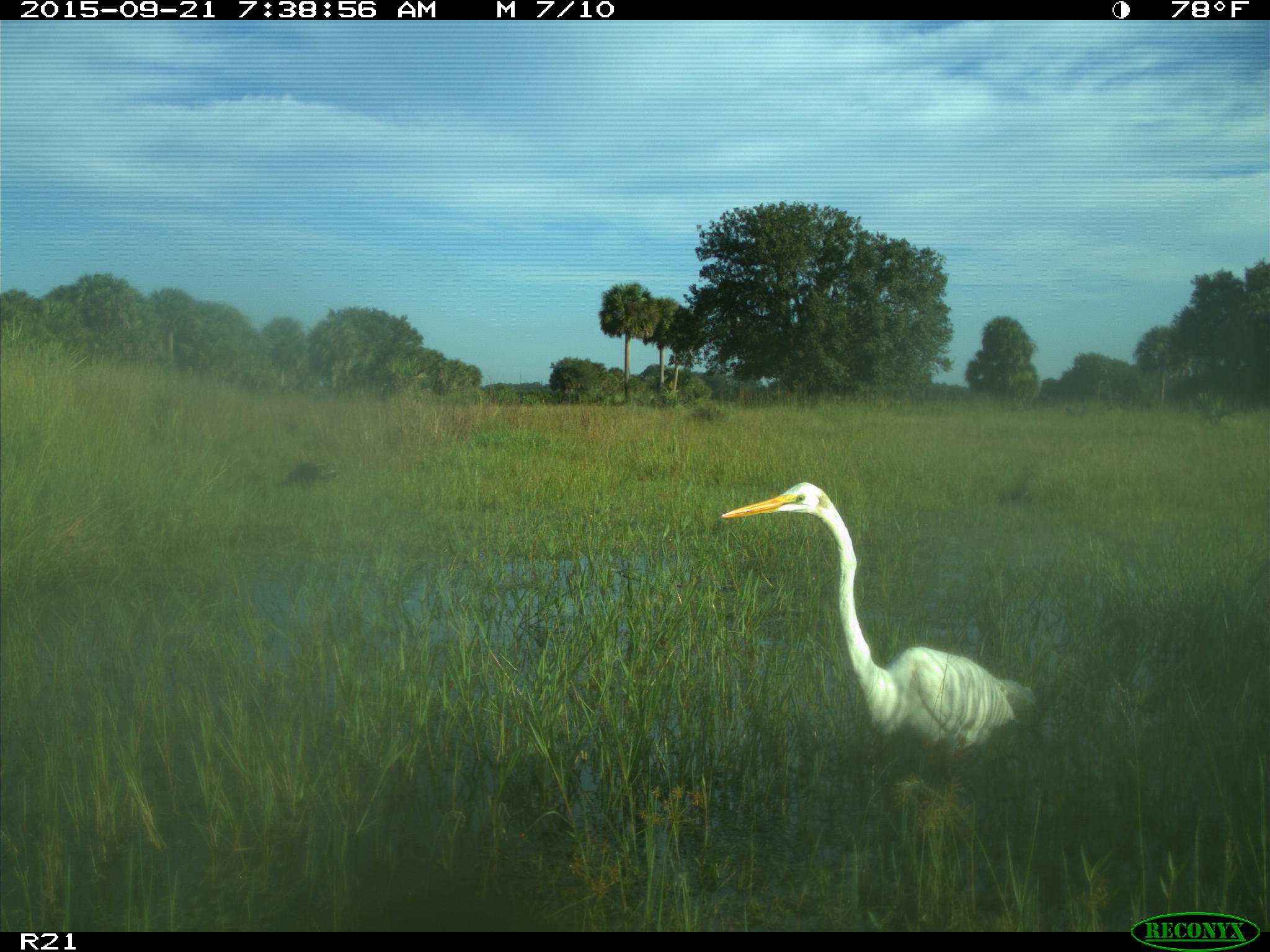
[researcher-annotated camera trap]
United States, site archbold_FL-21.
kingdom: Animalia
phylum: Chordata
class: Aves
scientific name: Aves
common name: birds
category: unidentified bird